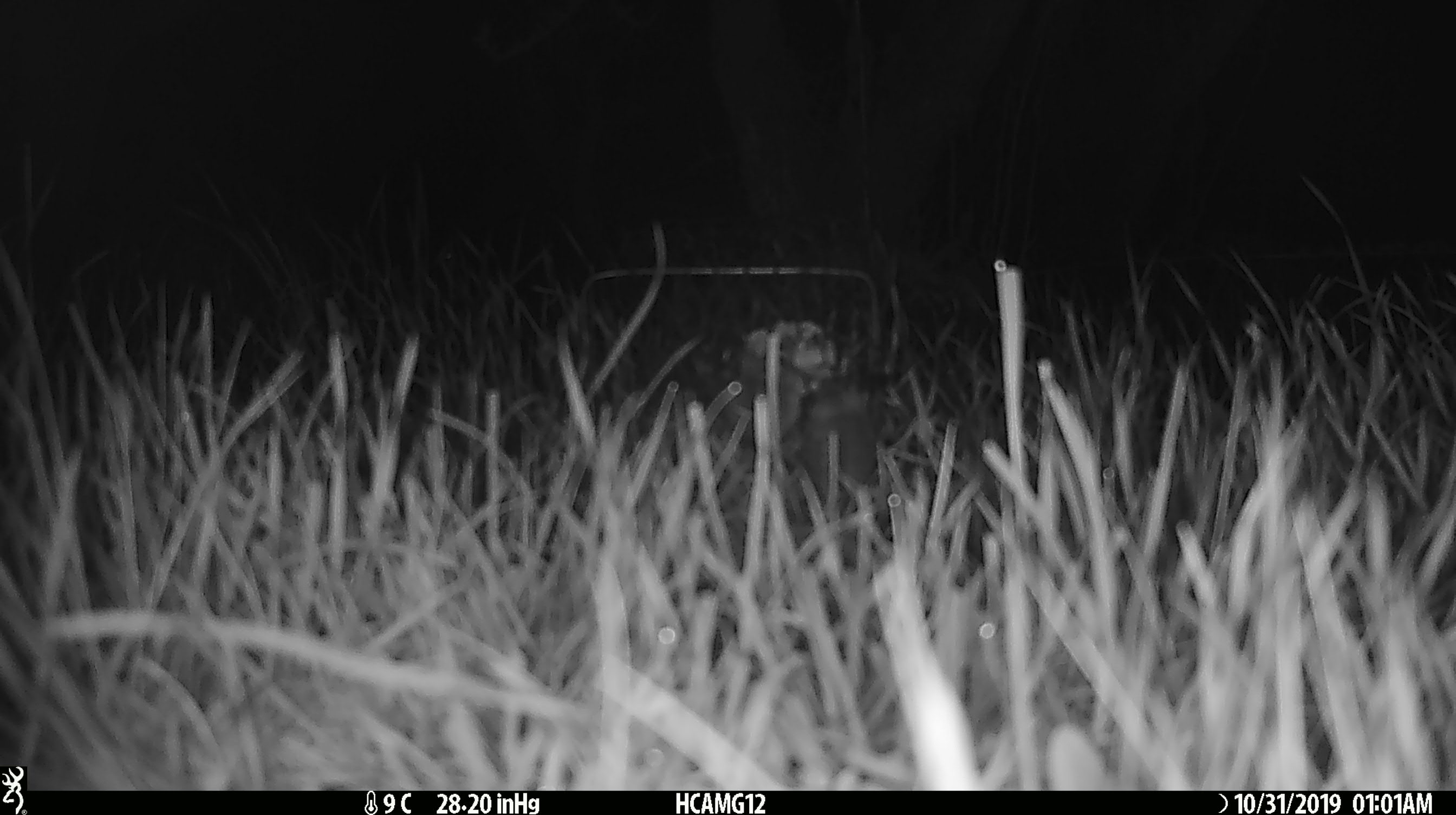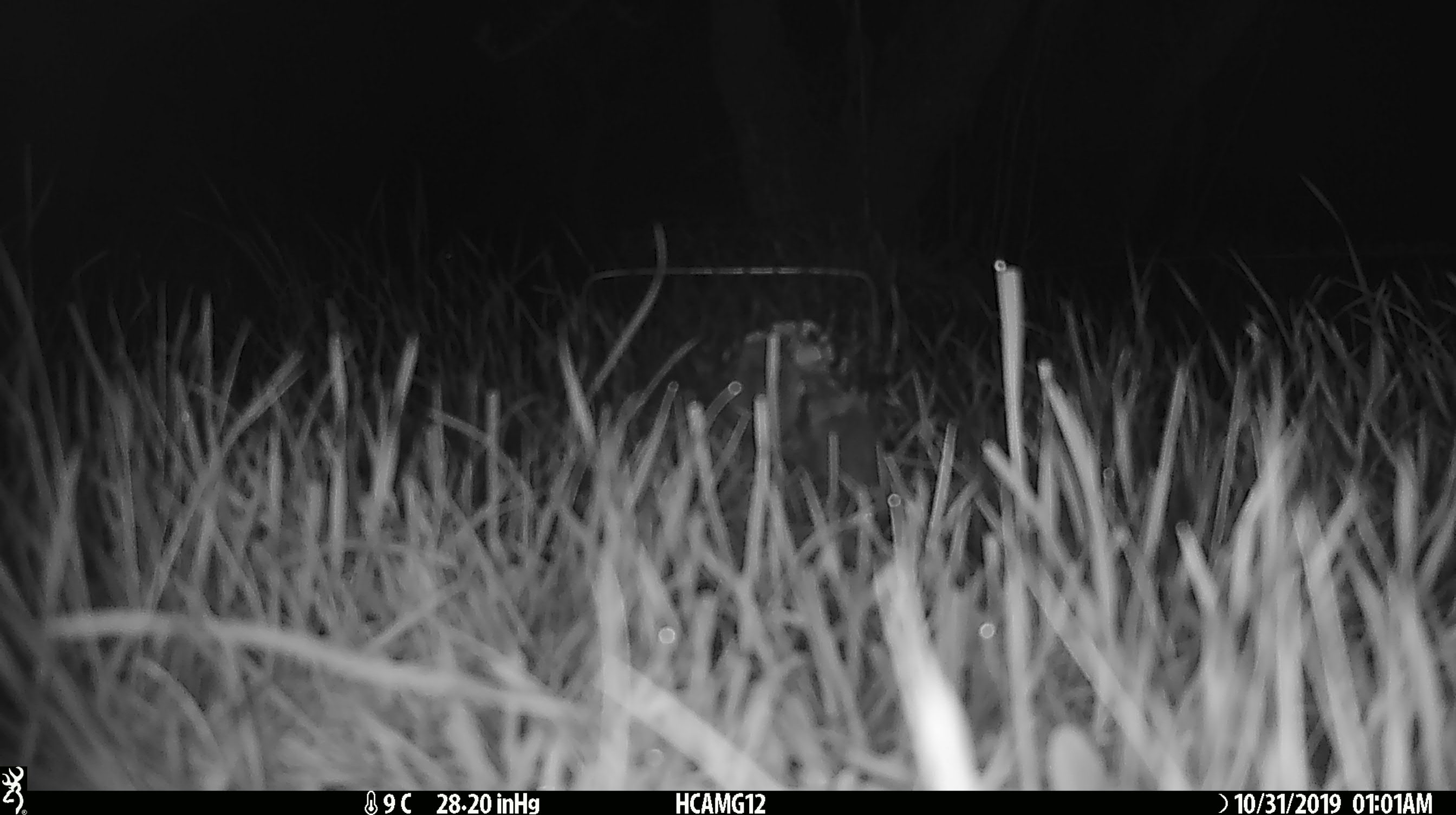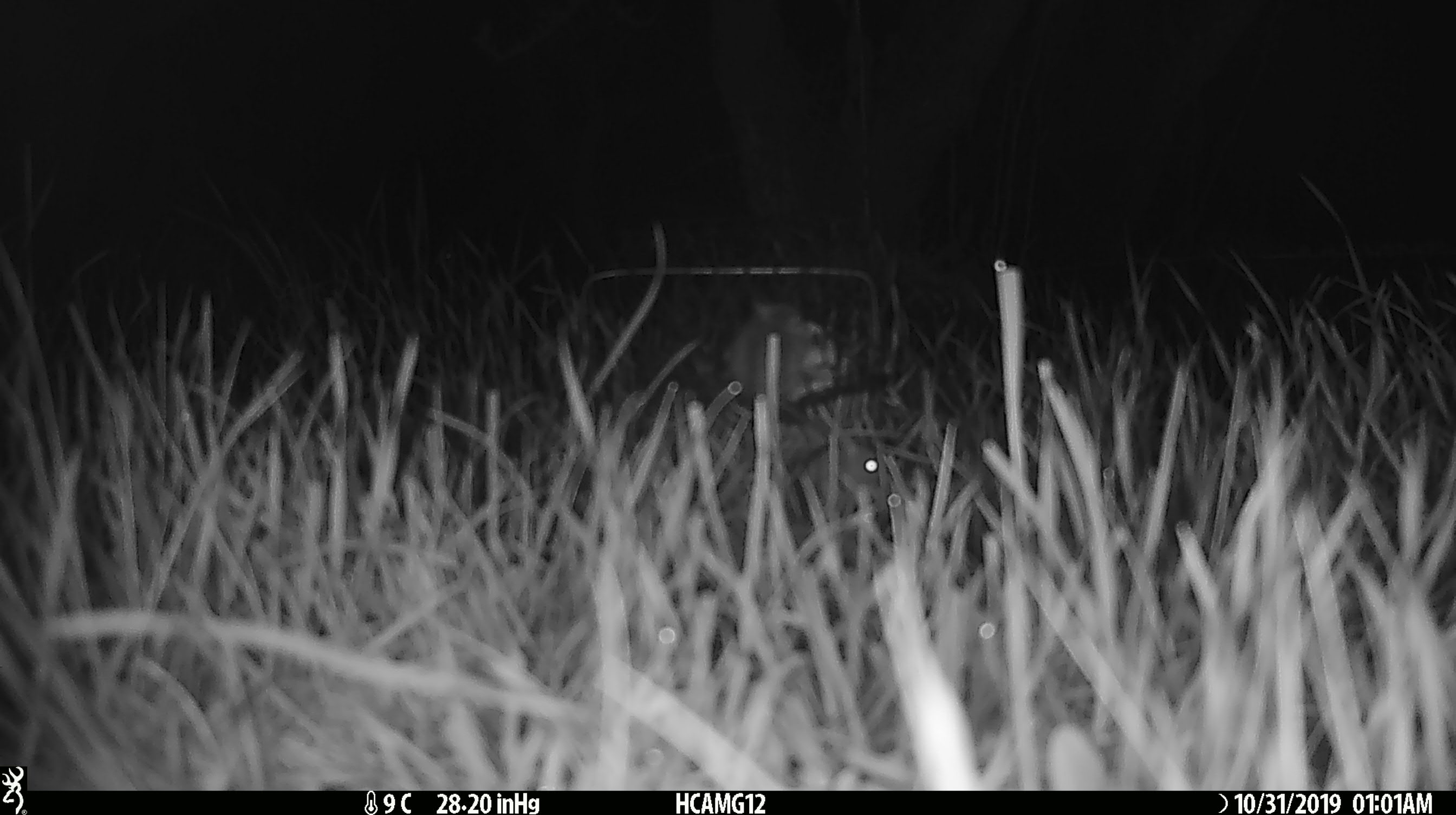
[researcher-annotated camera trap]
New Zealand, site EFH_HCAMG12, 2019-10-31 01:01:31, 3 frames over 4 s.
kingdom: Animalia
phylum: Chordata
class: Mammalia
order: Rodentia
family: Muridae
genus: Mus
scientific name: Mus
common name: mouse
Mouse (Mus).